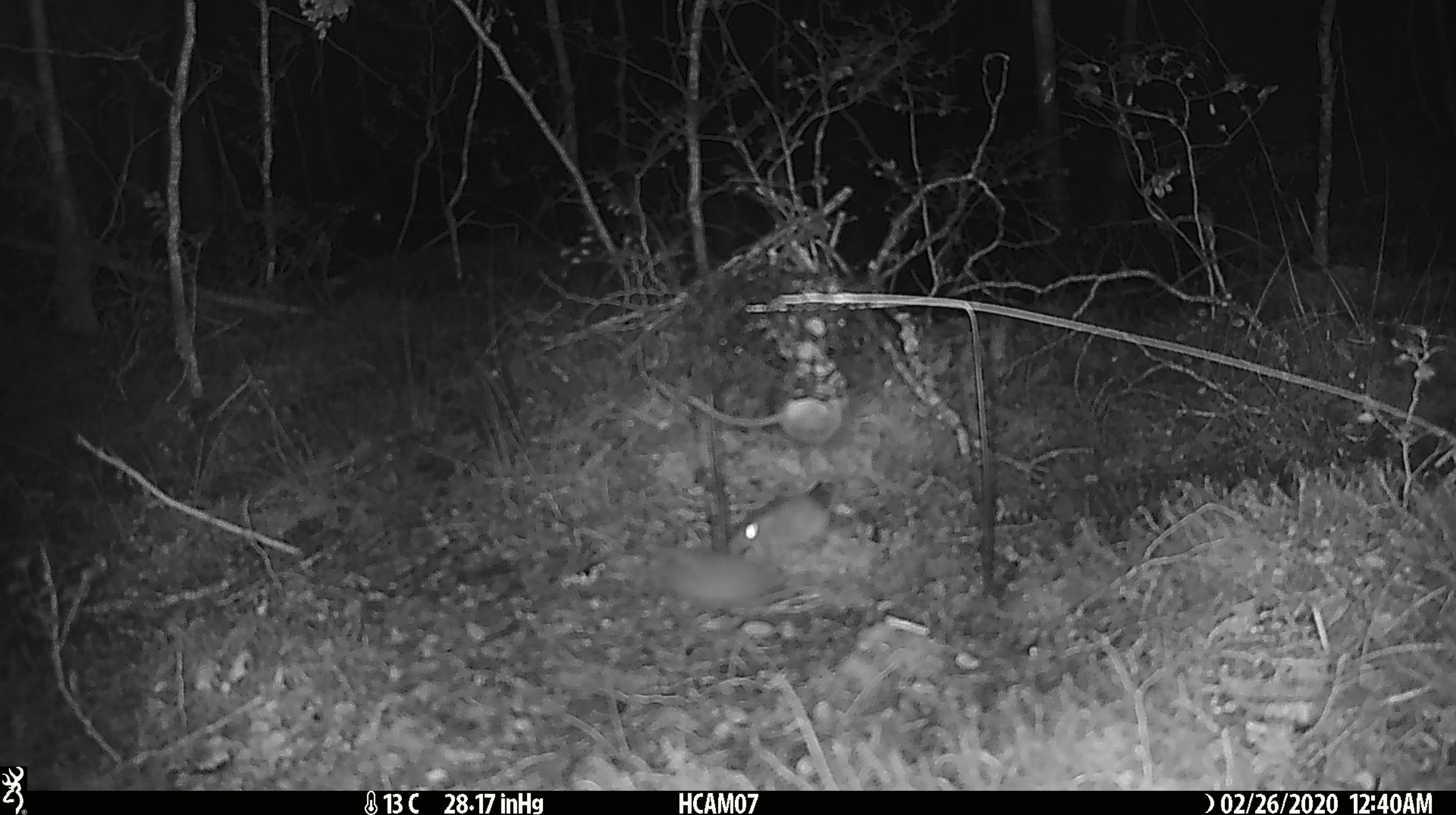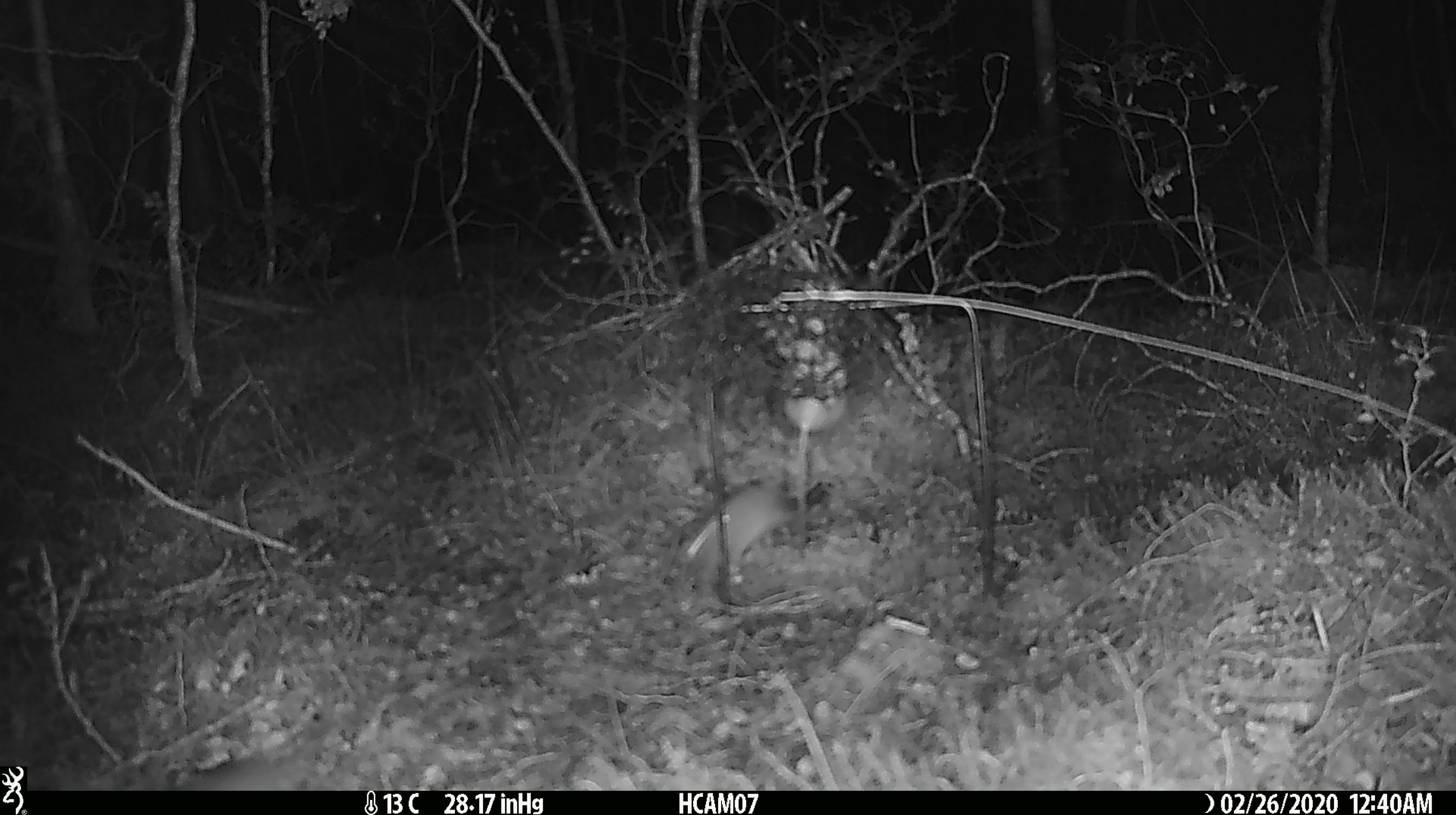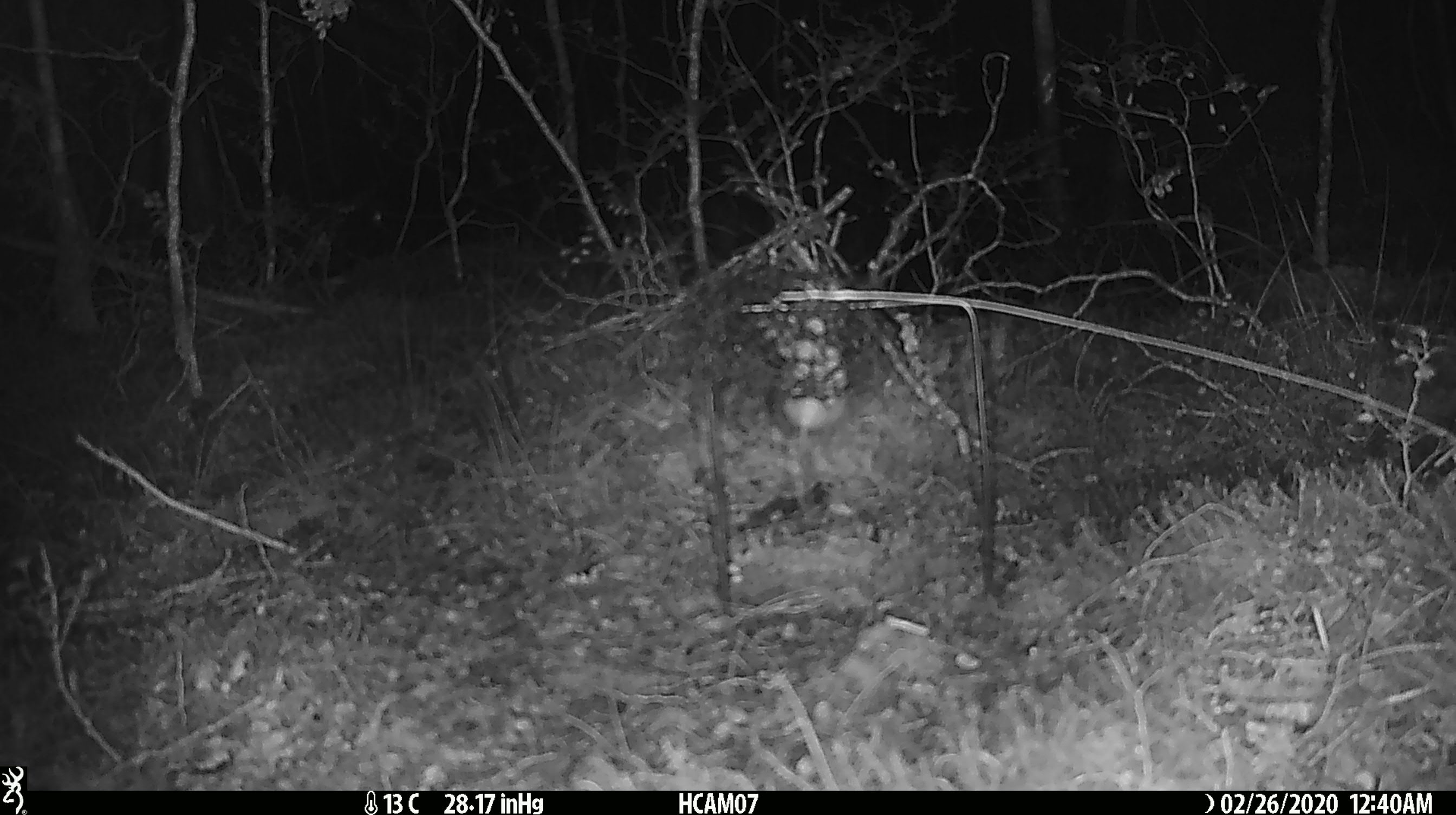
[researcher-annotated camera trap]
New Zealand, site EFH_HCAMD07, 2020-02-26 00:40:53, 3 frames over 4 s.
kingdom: Animalia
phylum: Chordata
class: Mammalia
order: Rodentia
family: Muridae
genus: Mus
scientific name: Mus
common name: mouse